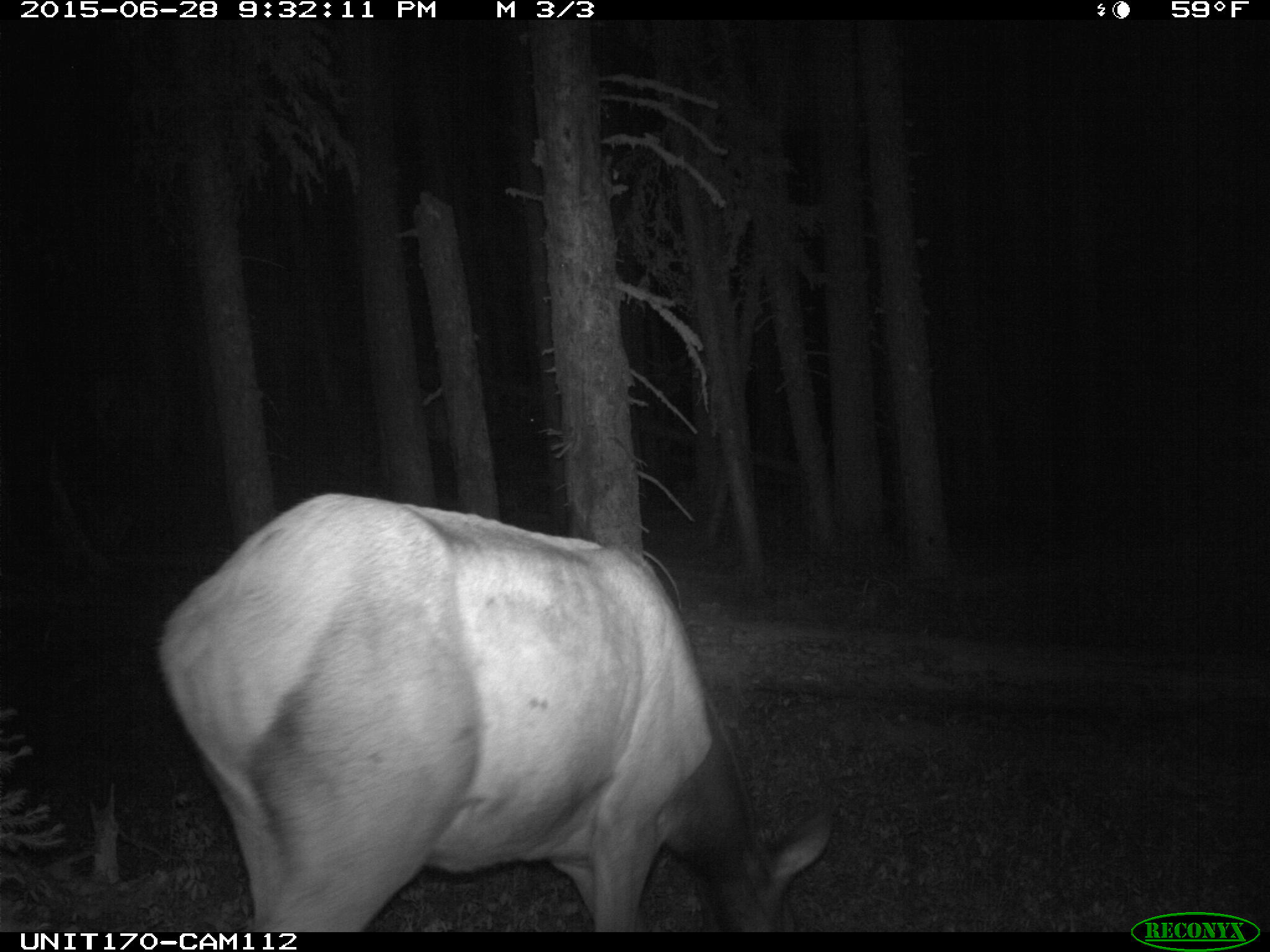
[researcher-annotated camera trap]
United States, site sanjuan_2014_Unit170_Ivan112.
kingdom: Animalia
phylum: Chordata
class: Mammalia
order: Artiodactyla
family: Cervidae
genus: Cervus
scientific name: Cervus elaphus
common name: red deer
Cervus elaphus (red deer).